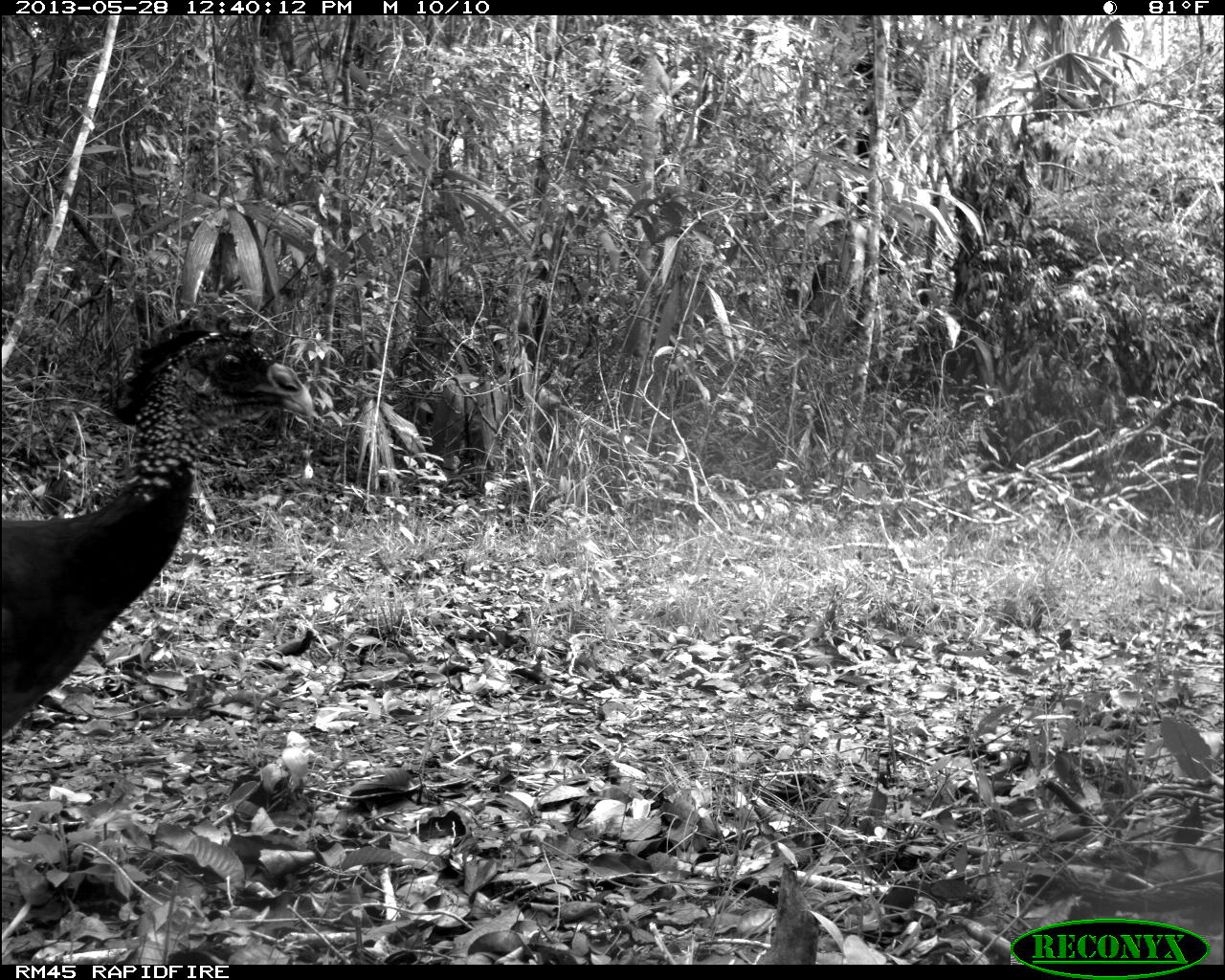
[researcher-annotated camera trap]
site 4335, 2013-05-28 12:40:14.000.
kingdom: Animalia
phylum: Chordata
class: Aves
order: Galliformes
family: Cracidae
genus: Crax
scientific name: Crax rubra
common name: great curassow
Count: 1.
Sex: female.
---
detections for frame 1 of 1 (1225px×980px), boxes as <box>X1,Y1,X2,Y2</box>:
crax rubra: <box>0,310,315,737</box>